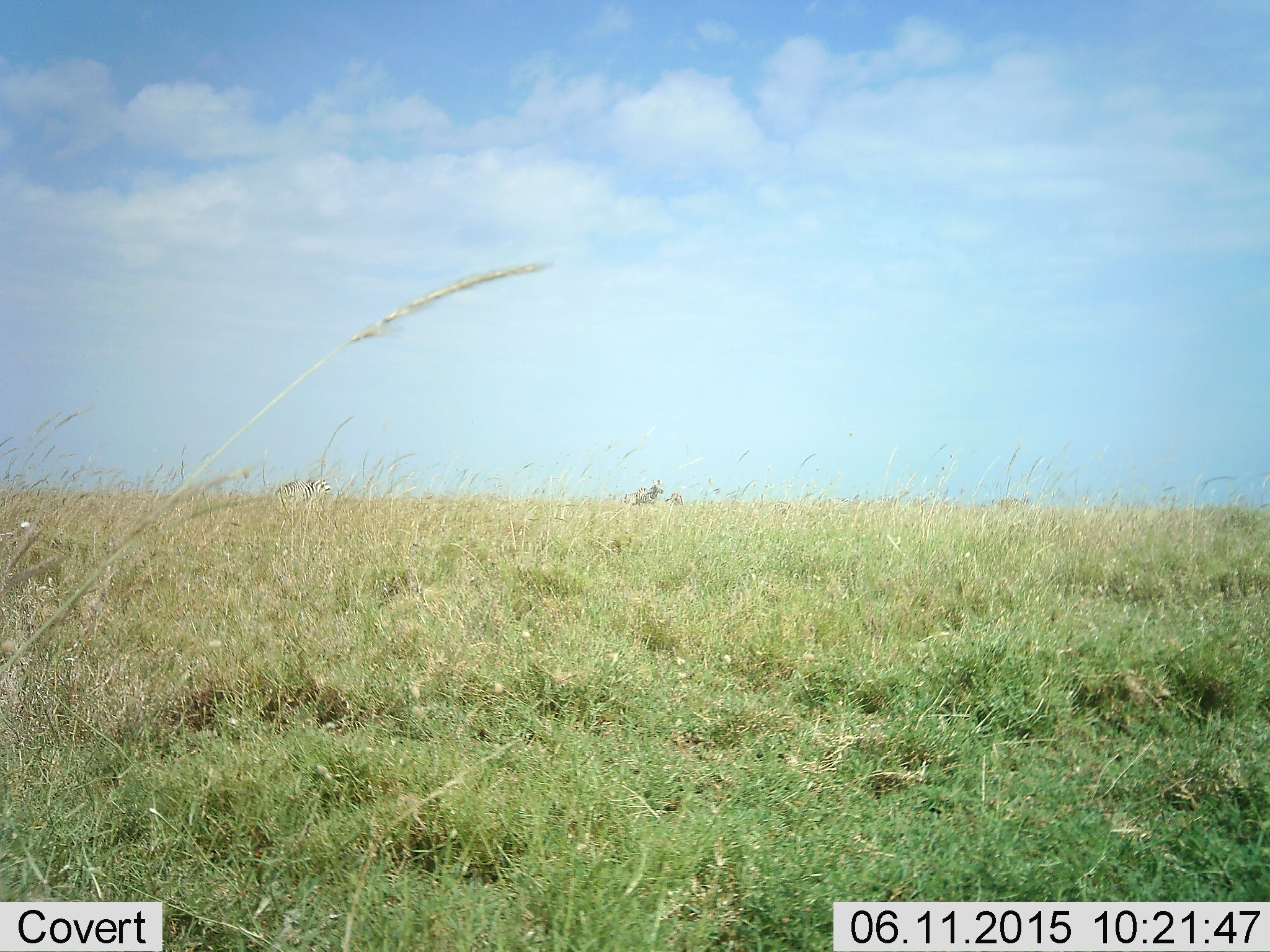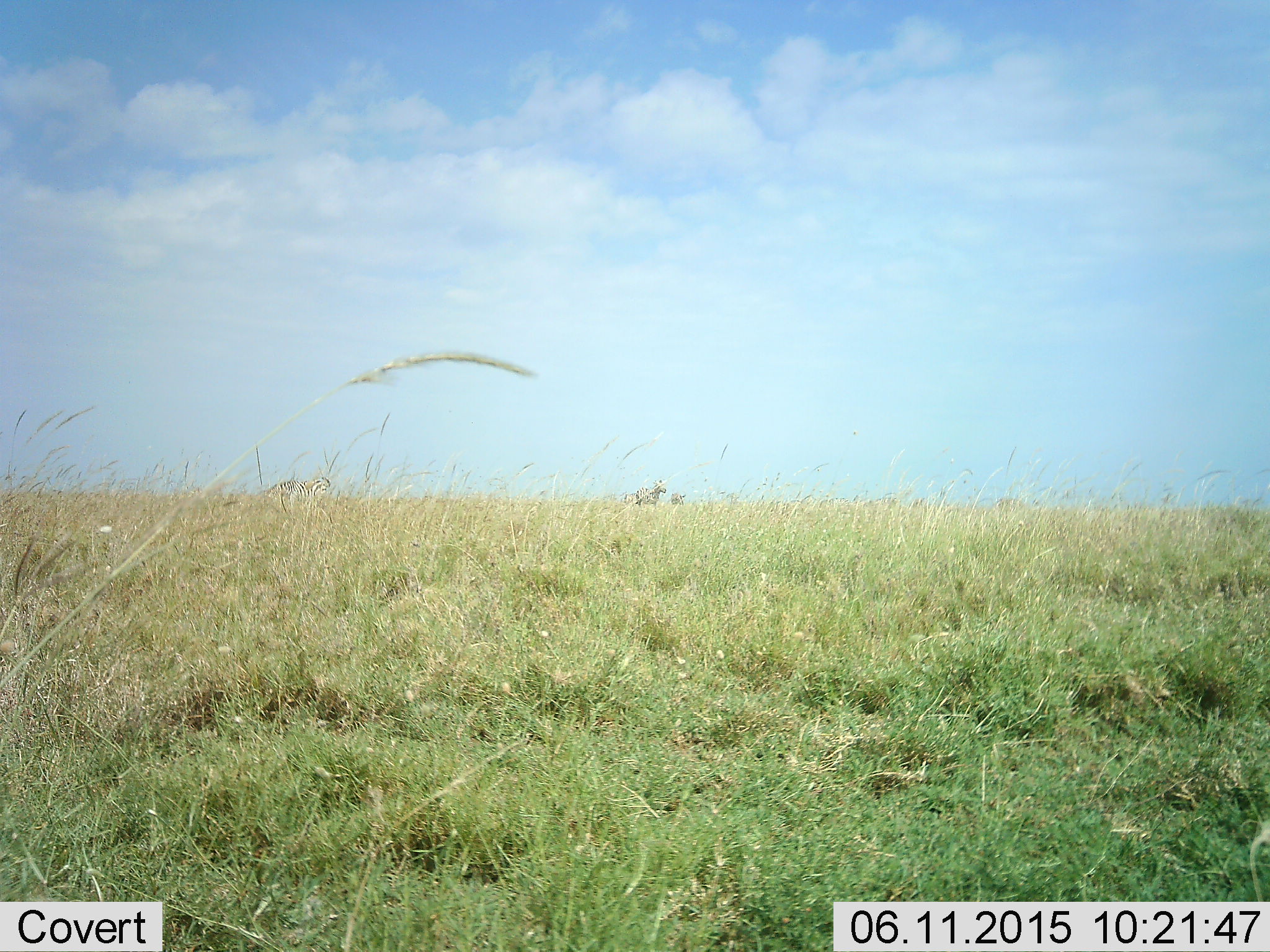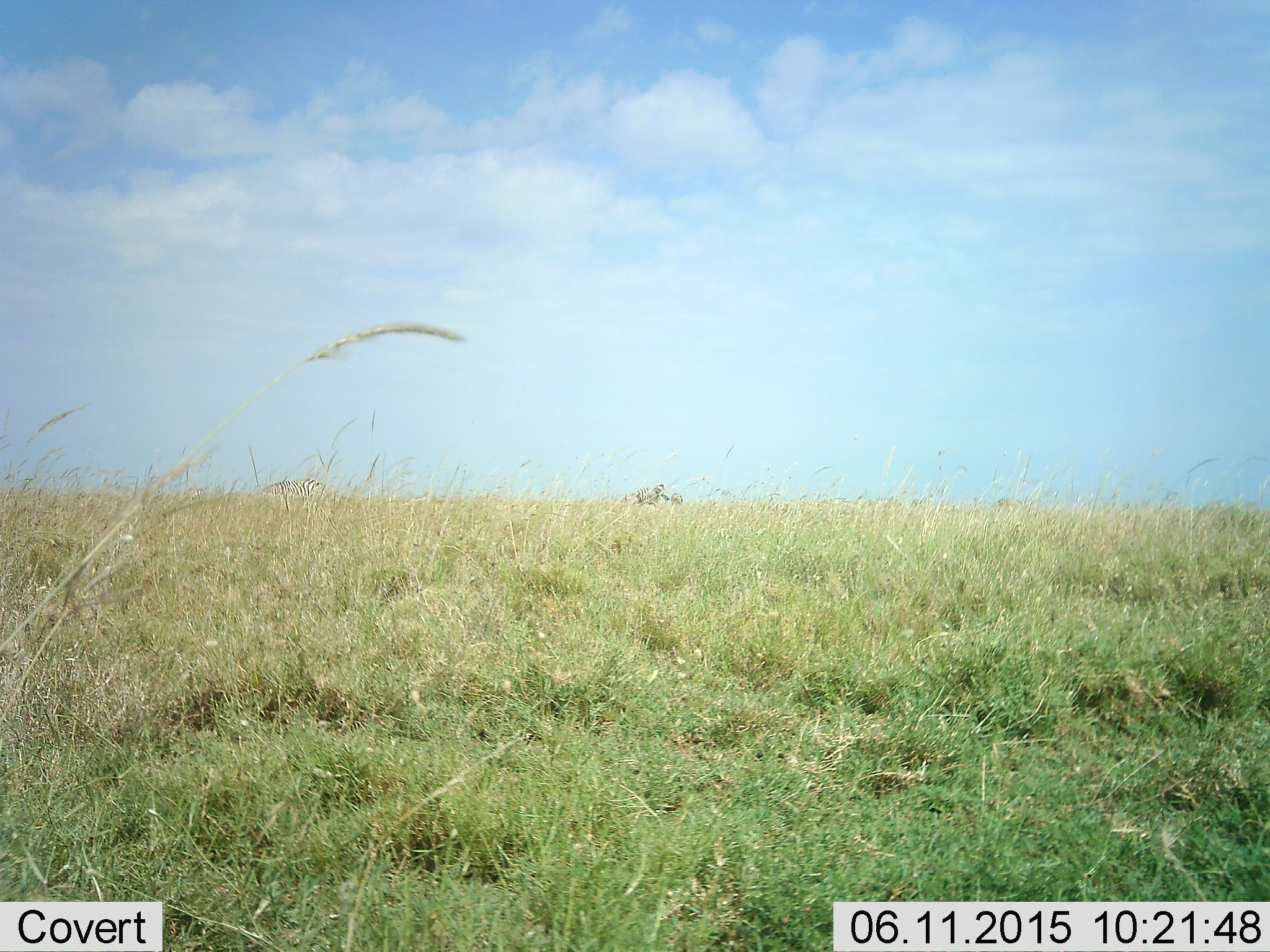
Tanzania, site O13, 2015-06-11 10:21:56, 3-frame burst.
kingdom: Animalia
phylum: Chordata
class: Mammalia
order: Perissodactyla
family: Equidae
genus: Equus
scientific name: Equus quagga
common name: plains zebra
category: zebra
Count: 3.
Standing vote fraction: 100%.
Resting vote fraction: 11%.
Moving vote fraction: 0%.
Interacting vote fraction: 0%.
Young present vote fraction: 0%.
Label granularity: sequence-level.